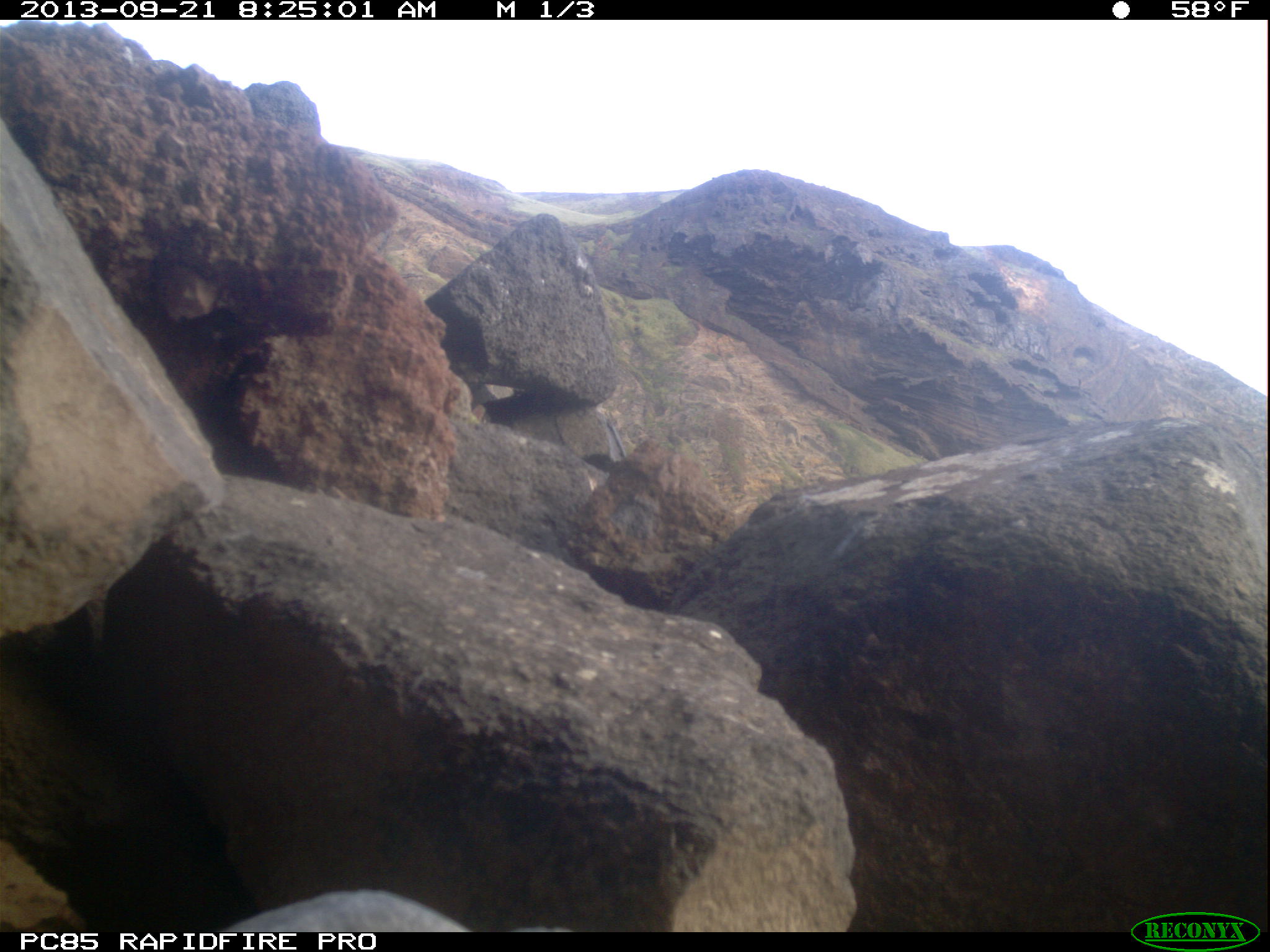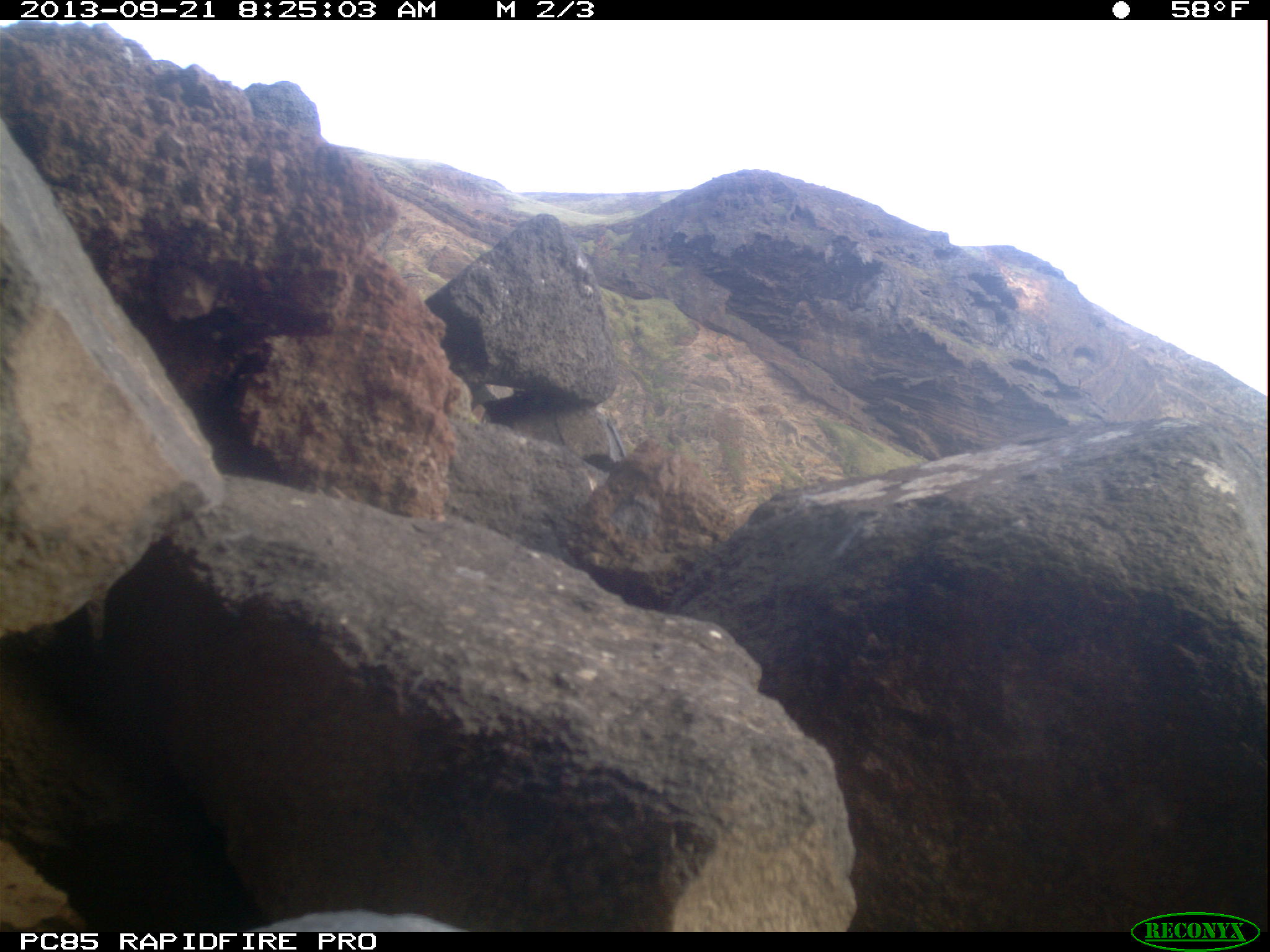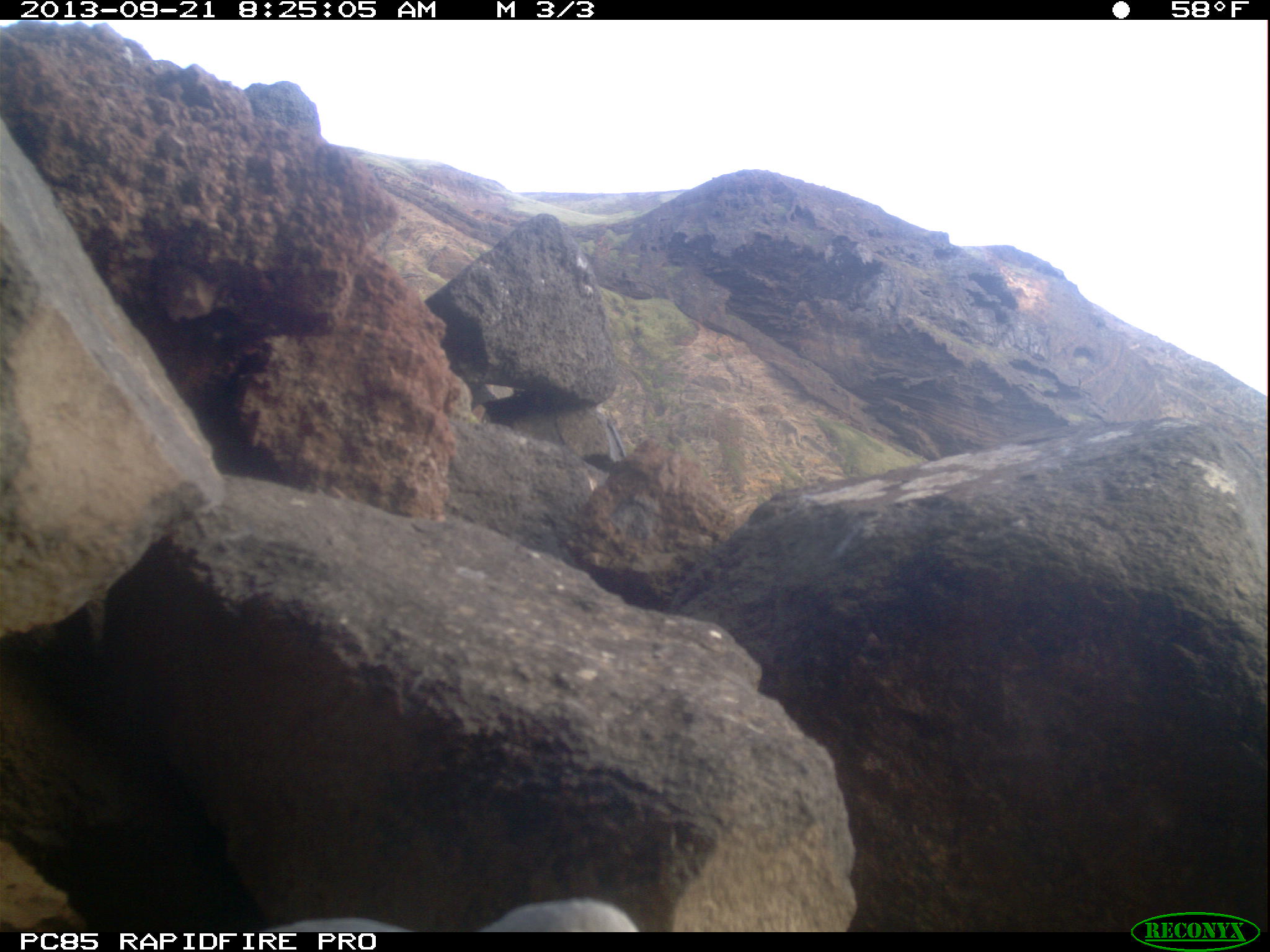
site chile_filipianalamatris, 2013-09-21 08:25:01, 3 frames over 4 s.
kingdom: Animalia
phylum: Chordata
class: Aves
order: Procellariiformes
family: Procellariidae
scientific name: Procellariidae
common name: petrel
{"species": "petrel (Procellariidae)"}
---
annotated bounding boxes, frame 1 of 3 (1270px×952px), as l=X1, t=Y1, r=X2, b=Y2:
petrel: l=184, t=884, r=577, b=934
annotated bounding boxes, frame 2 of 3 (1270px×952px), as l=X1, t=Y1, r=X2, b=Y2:
petrel: l=244, t=907, r=484, b=931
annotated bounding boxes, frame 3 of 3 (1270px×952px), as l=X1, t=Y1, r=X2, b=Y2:
petrel: l=251, t=897, r=635, b=932